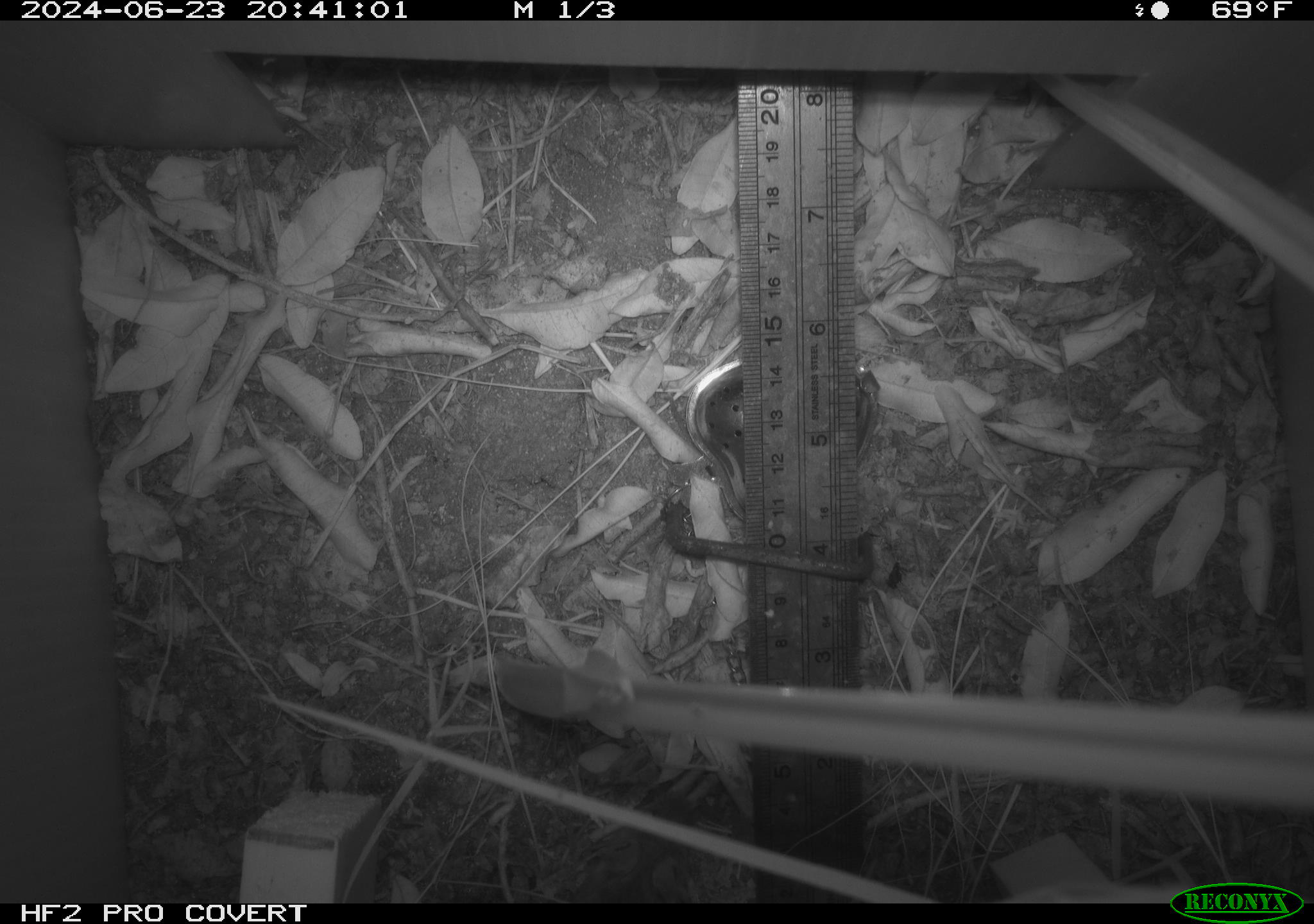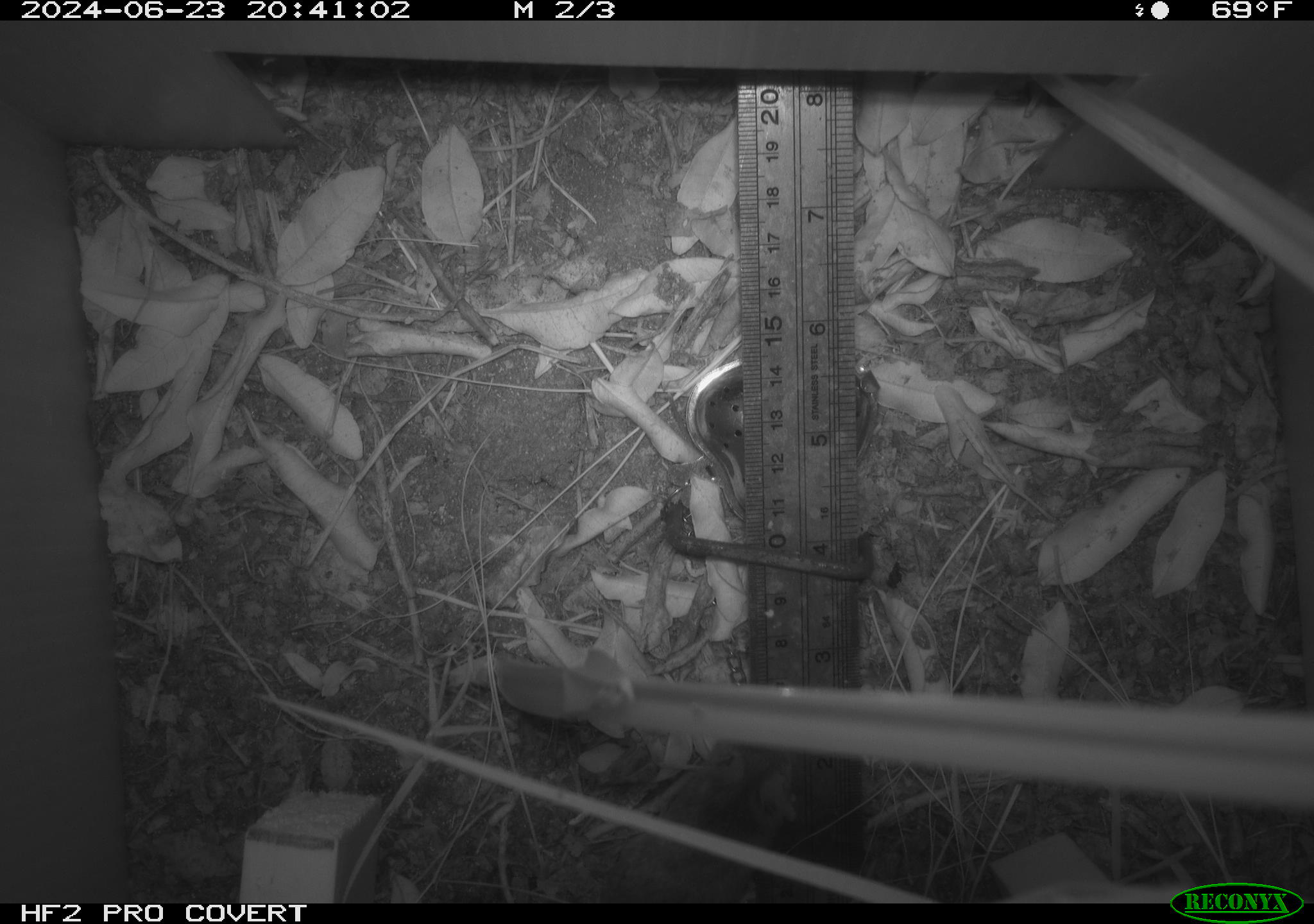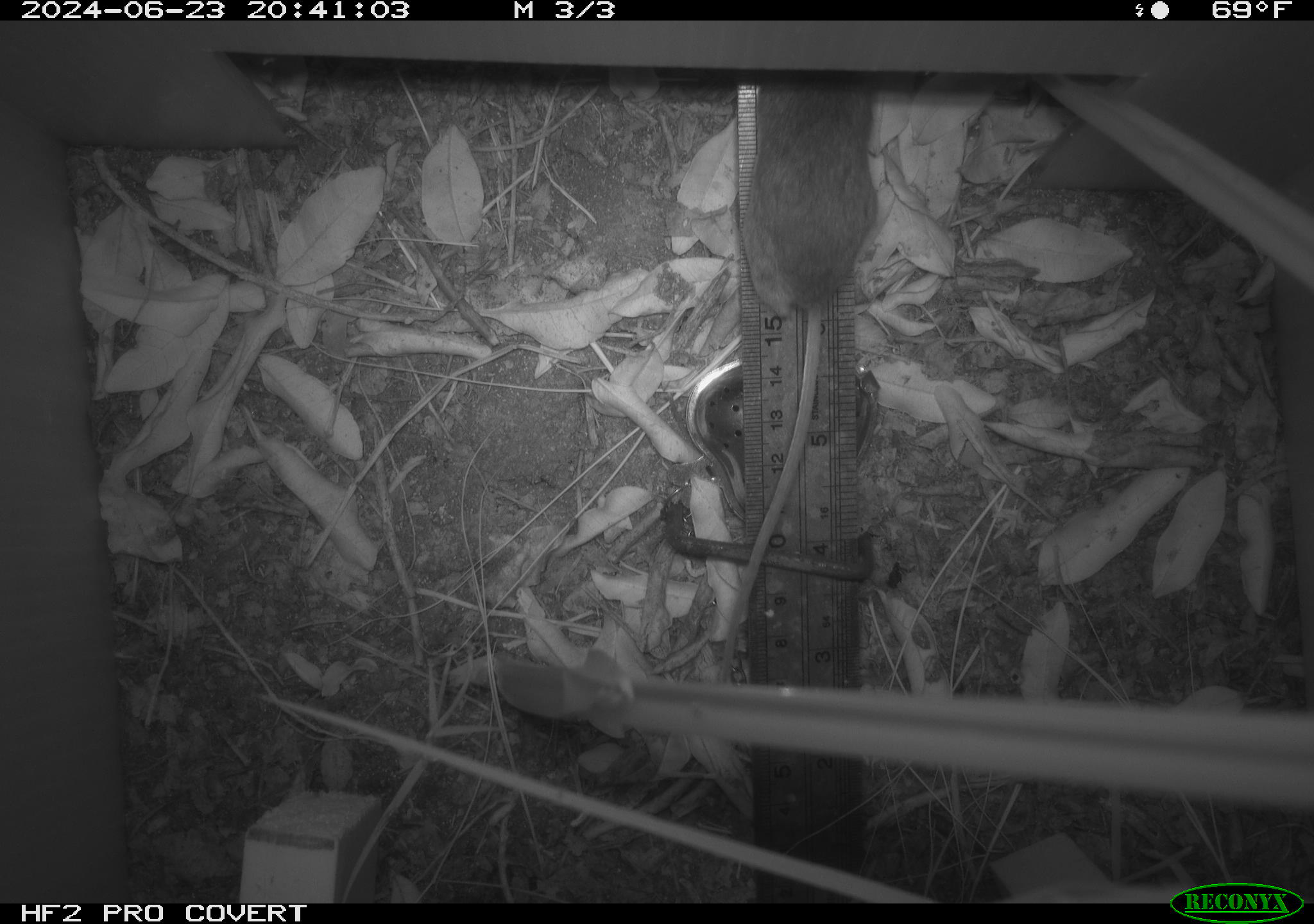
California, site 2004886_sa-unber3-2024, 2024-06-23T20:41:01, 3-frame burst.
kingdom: Animalia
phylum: Chordata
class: Mammalia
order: Rodentia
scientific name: Rodentia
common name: mouse species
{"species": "mouse species (Rodentia)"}